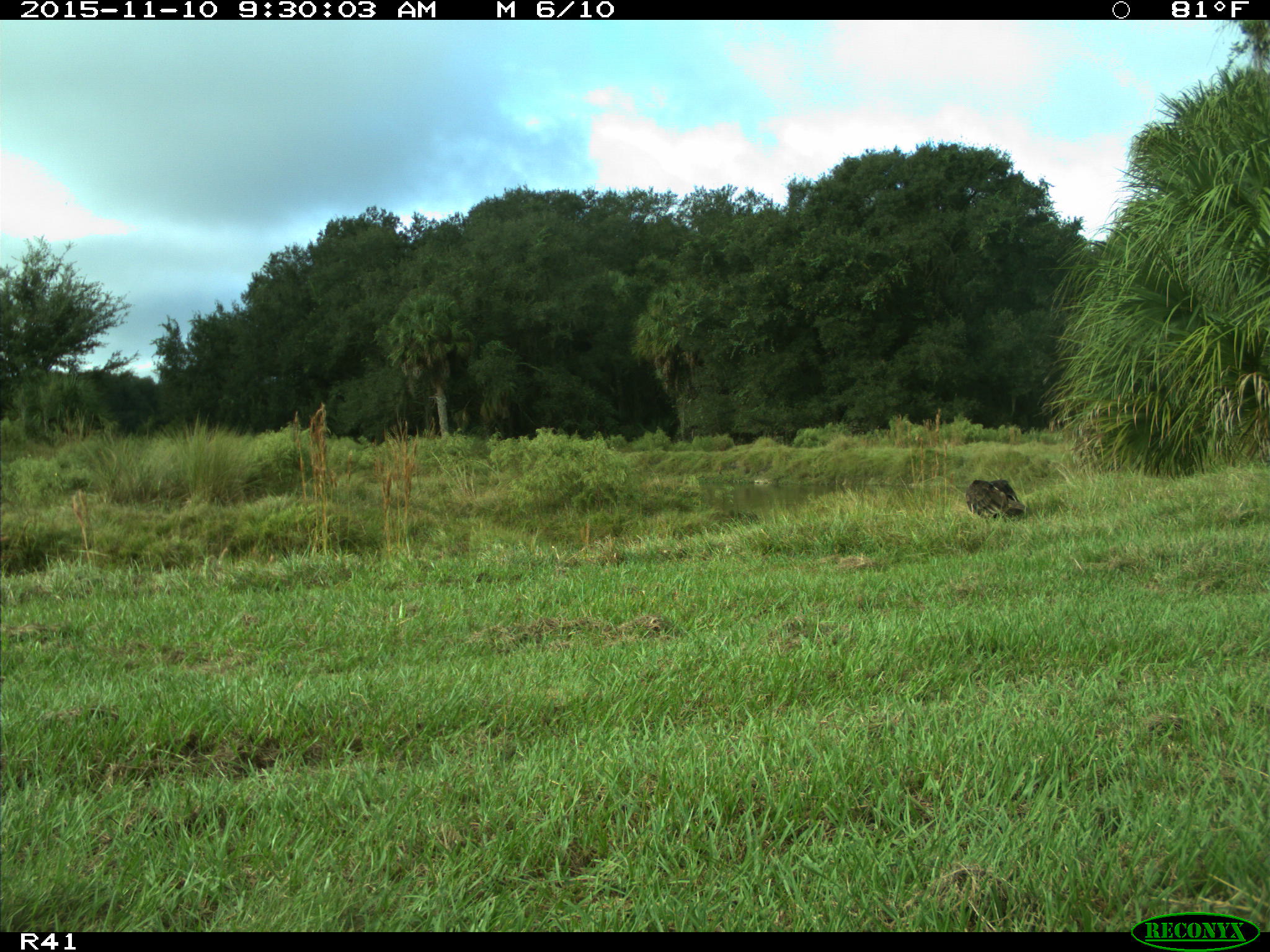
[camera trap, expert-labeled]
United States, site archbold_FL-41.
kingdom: Animalia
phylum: Chordata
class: Mammalia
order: Artiodactyla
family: Bovidae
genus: Bos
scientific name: Bos taurus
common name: domestic cow